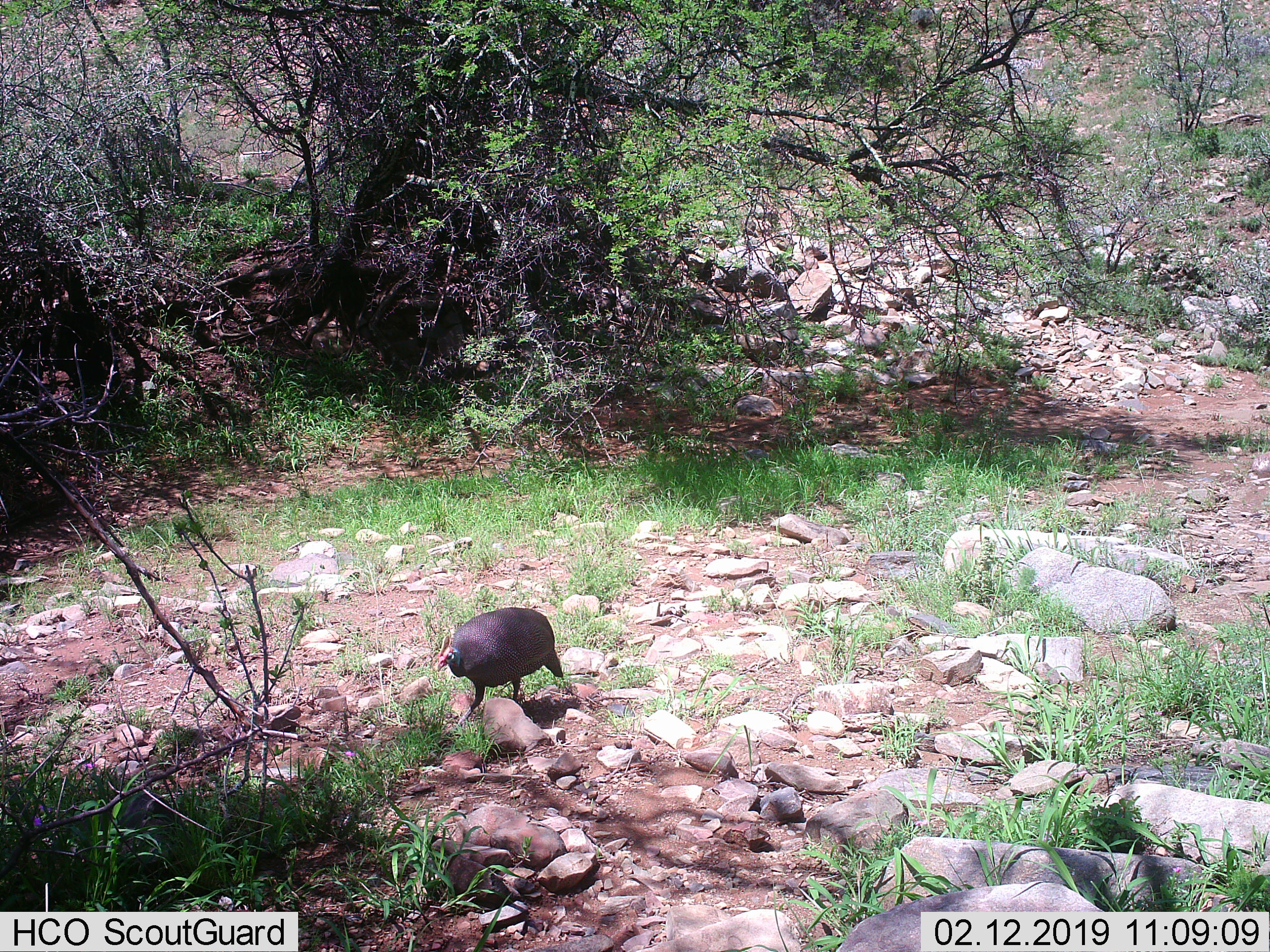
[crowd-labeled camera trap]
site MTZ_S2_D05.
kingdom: Animalia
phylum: Chordata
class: Aves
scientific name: Aves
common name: bird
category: birdother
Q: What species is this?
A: Birdother (bird) (Aves).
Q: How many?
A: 1.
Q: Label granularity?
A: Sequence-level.